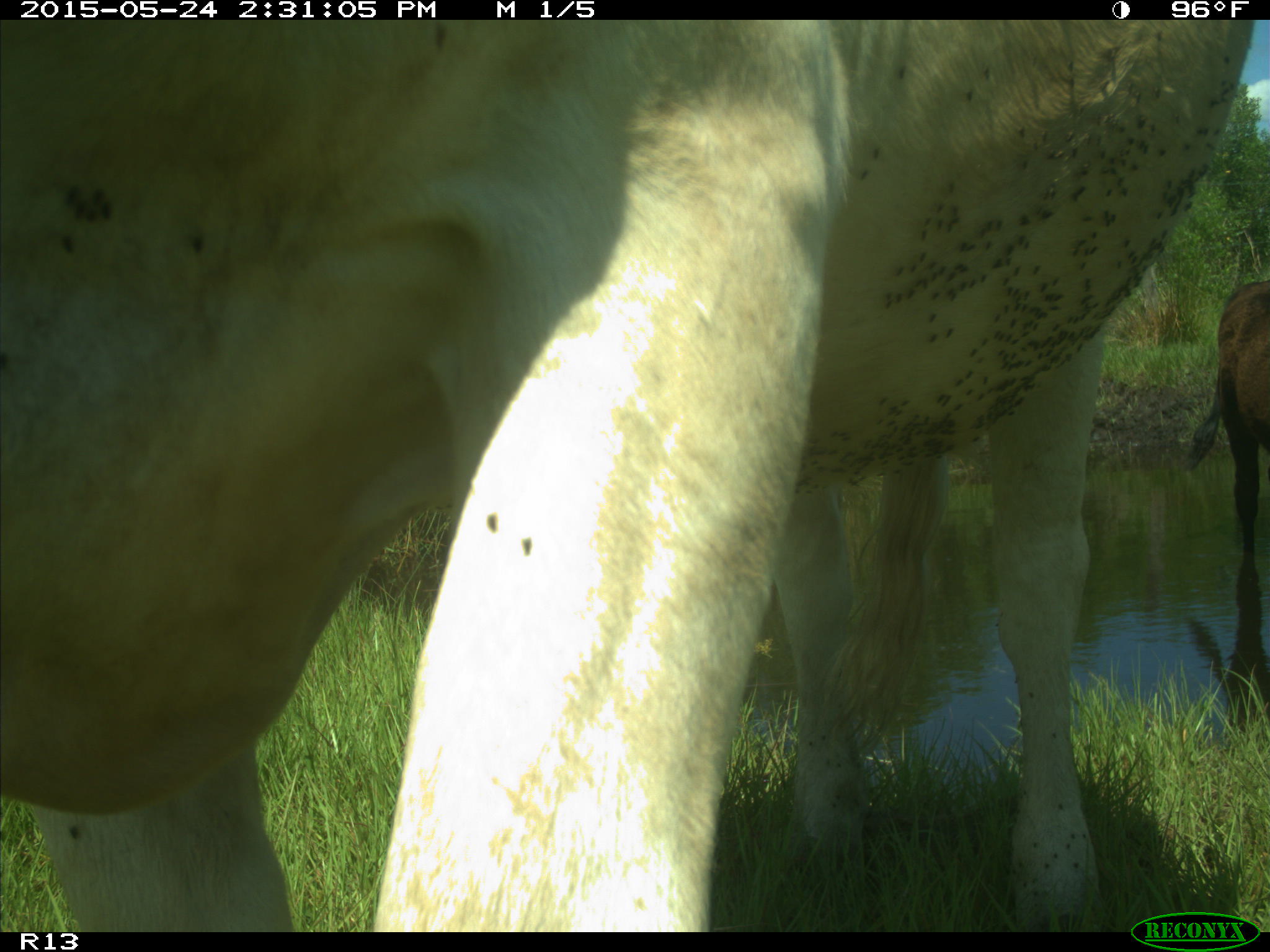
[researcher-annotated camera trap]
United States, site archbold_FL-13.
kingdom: Animalia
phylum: Chordata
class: Mammalia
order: Artiodactyla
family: Bovidae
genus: Bos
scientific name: Bos taurus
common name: domestic cow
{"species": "Bos taurus (domestic cow)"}